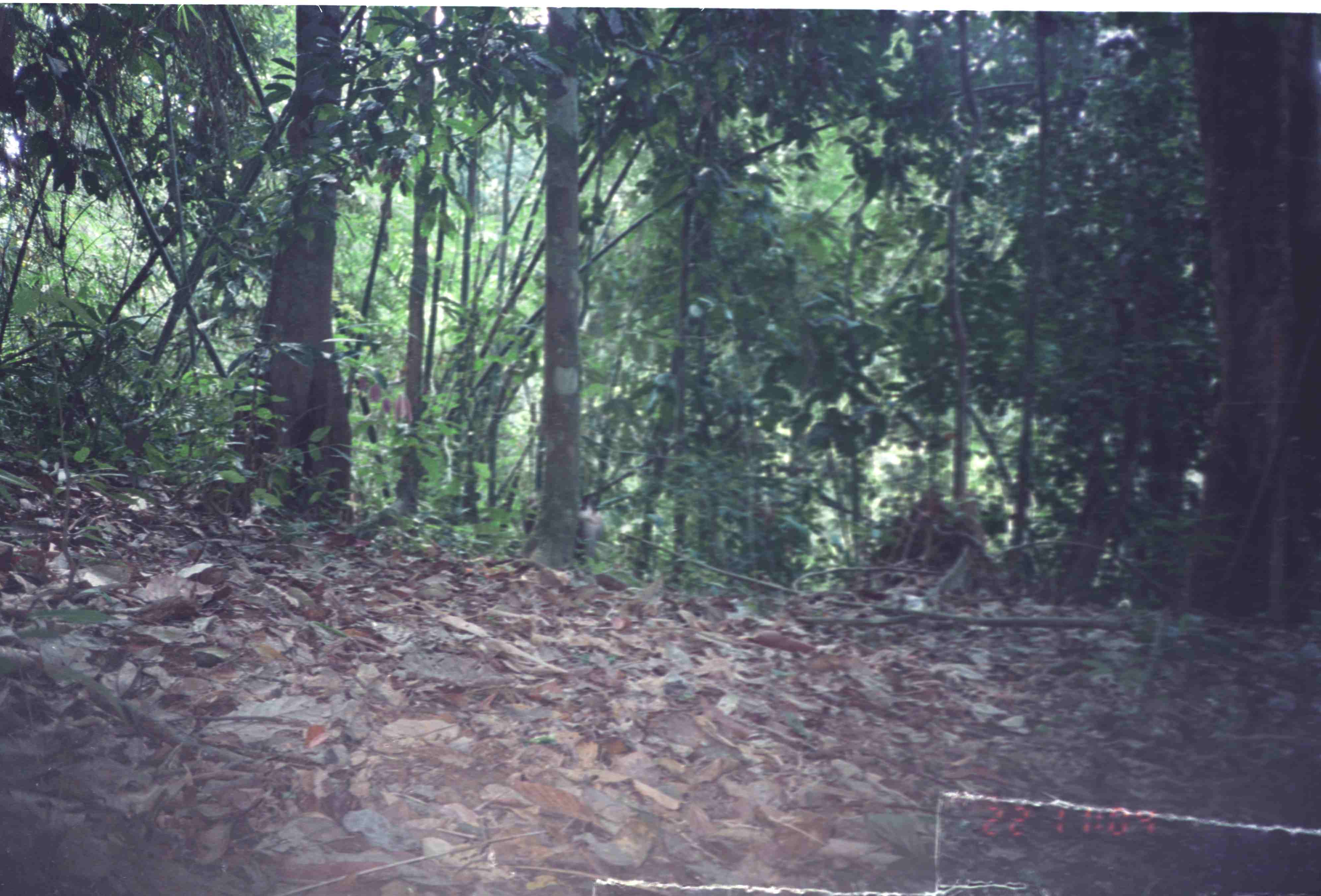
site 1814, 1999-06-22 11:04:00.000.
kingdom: Animalia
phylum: Chordata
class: Mammalia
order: Primates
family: Cercopithecidae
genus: Macaca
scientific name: Macaca nemestrina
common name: southern pig-tailed macaque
Macaca nemestrina (southern pig-tailed macaque), count 1.